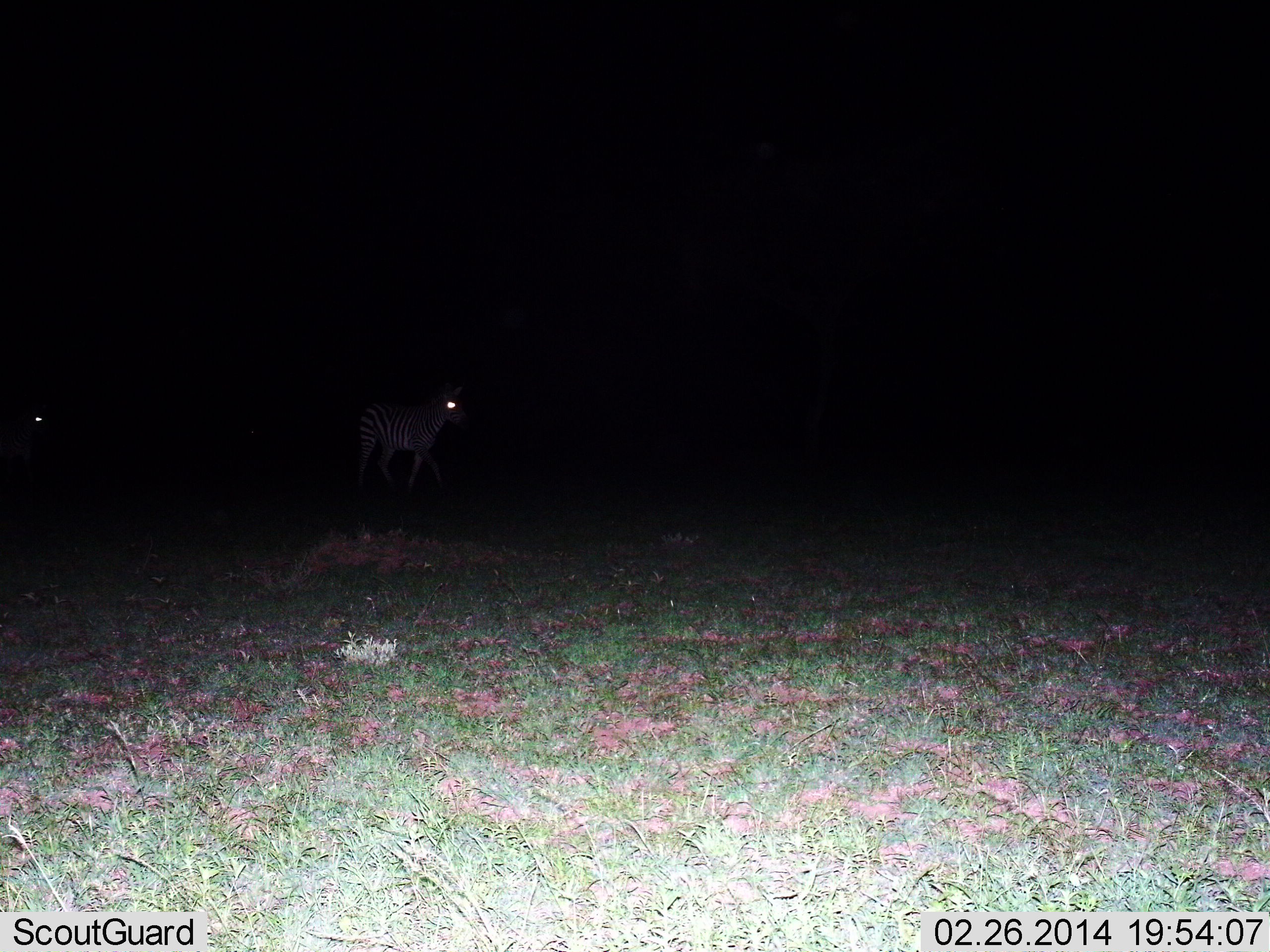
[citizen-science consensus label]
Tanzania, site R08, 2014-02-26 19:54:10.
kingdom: Animalia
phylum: Chordata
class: Mammalia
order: Perissodactyla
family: Equidae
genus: Equus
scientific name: Equus quagga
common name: plains zebra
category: zebra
Zebra (plains zebra) (Equus quagga), count 2. Behavior (volunteer vote fractions): standing 40%, resting 0%, moving 60%, interacting 0%. Young present (vote fraction): 0%. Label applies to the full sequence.